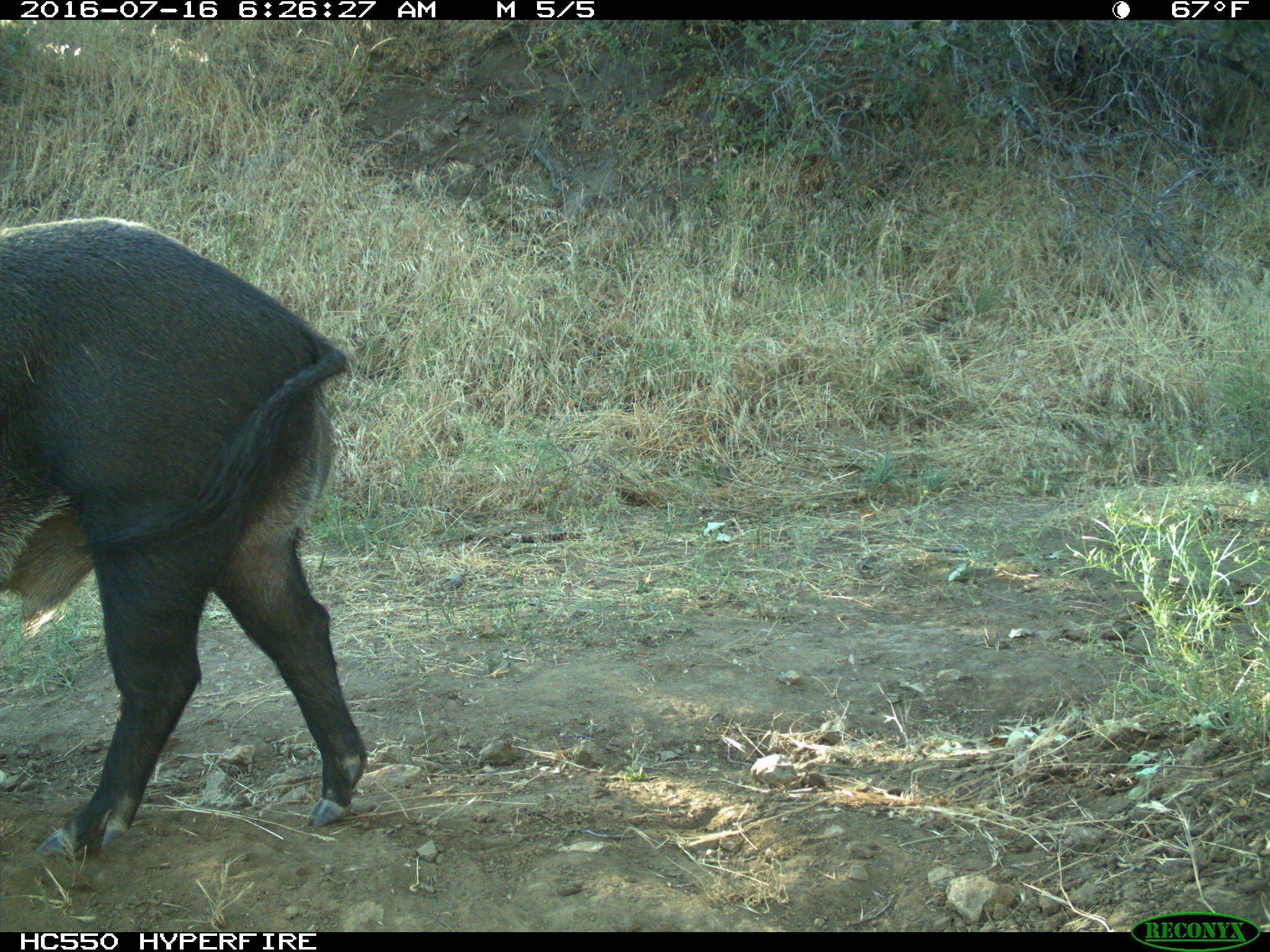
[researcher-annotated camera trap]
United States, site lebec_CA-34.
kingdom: Animalia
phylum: Chordata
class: Mammalia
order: Artiodactyla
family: Suidae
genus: Sus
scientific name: Sus scrofa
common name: wild boar